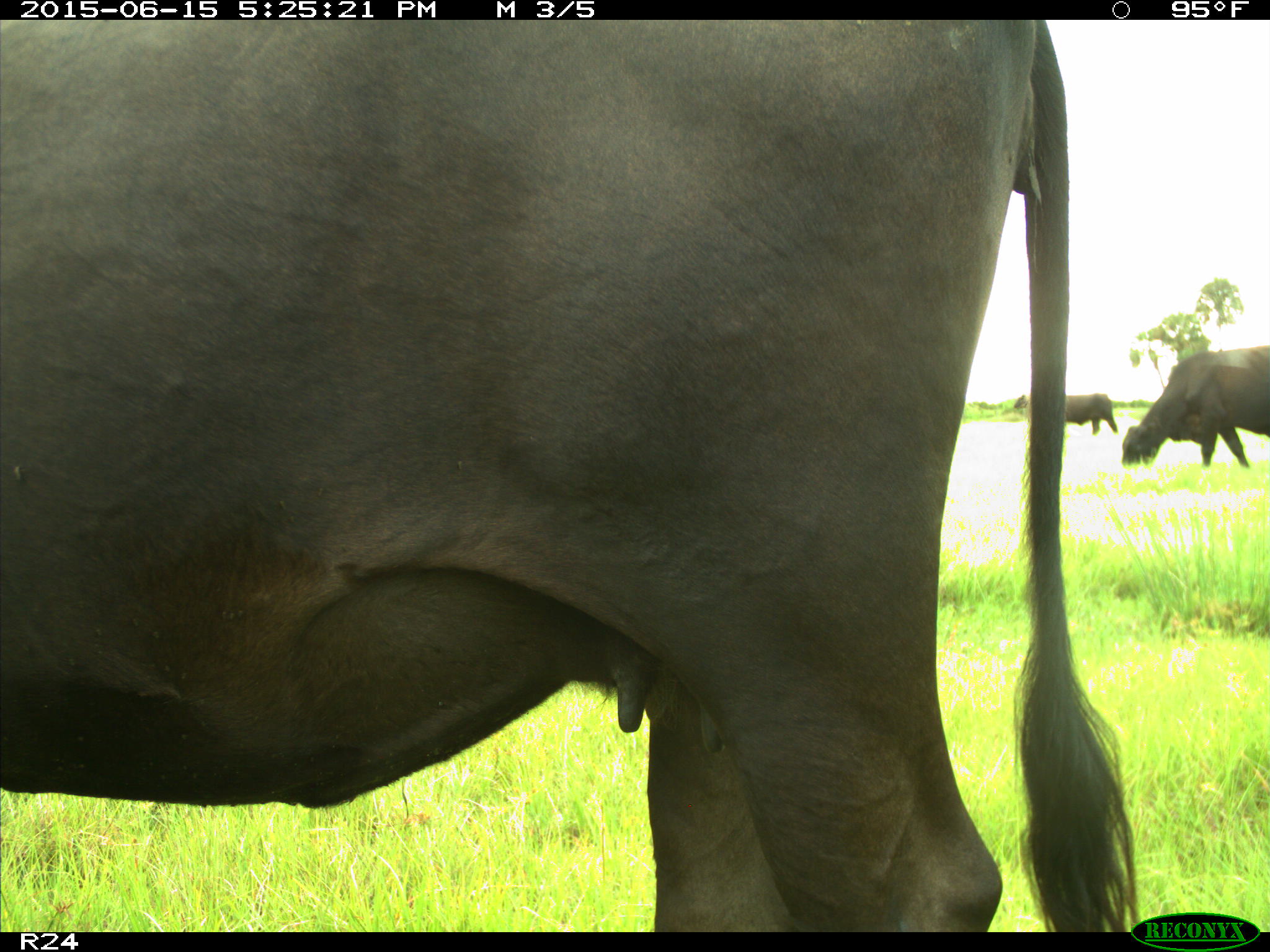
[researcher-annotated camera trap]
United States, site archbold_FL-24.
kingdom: Animalia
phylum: Chordata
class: Mammalia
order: Artiodactyla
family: Bovidae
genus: Bos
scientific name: Bos taurus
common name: domestic cow